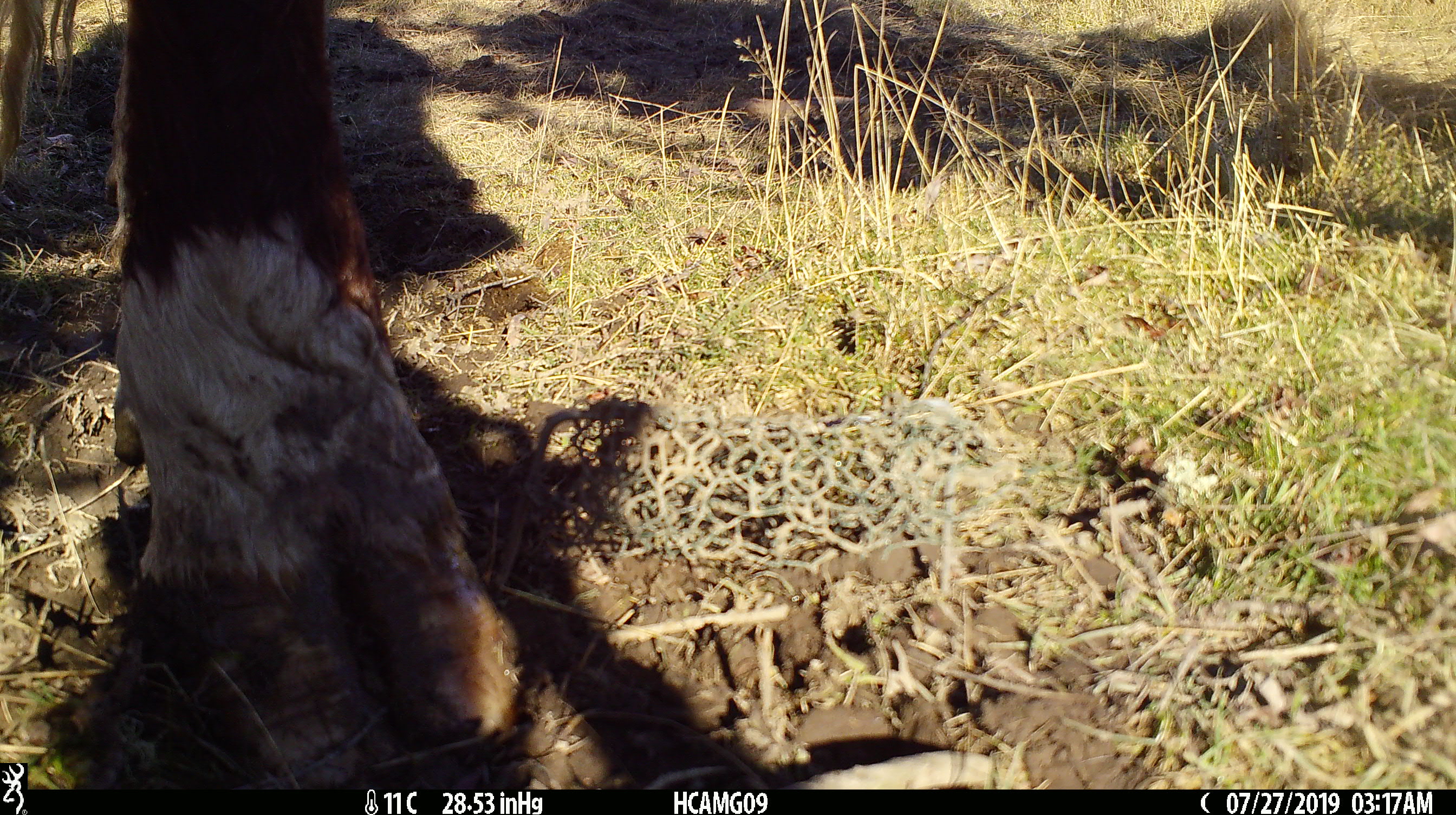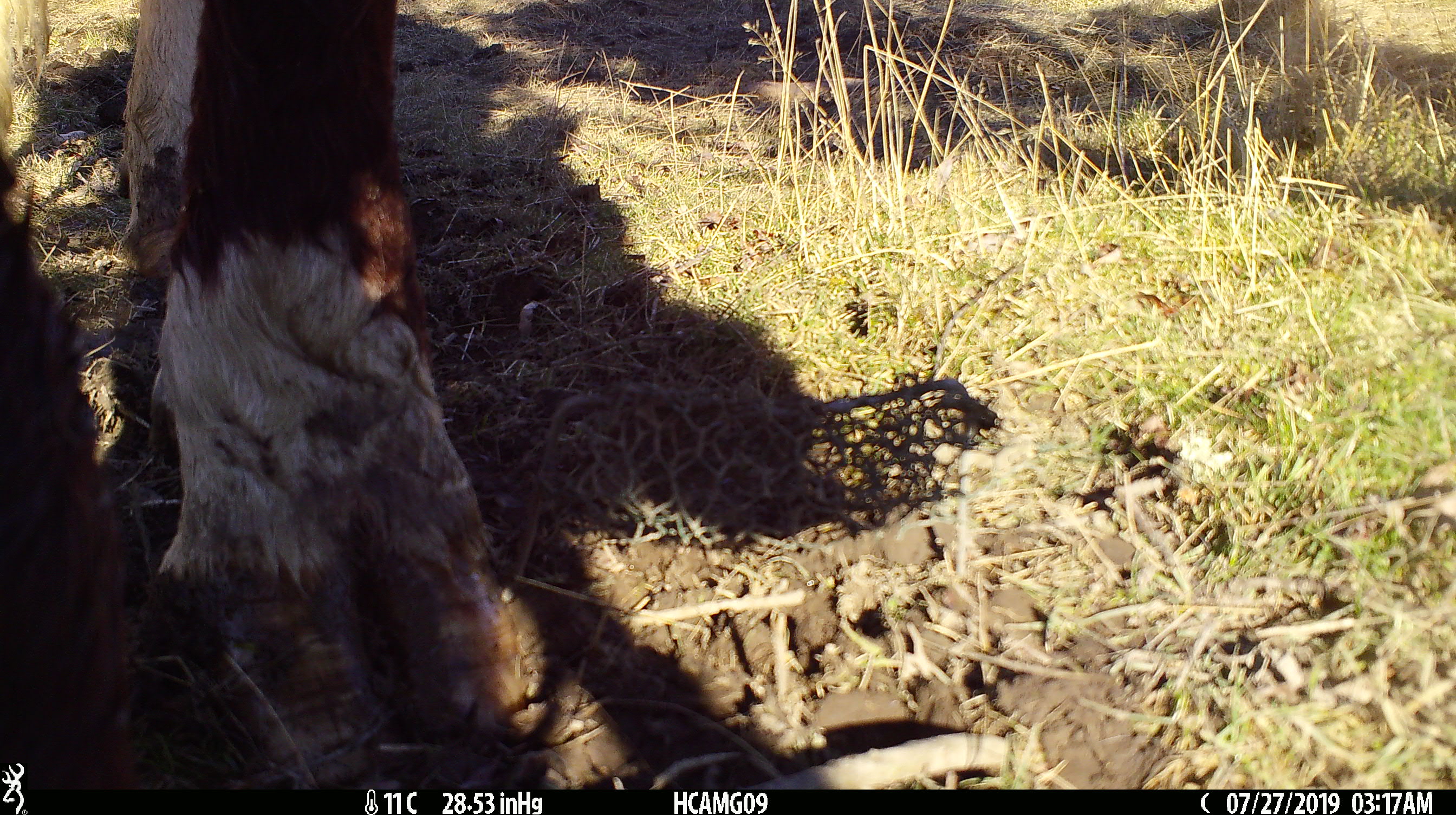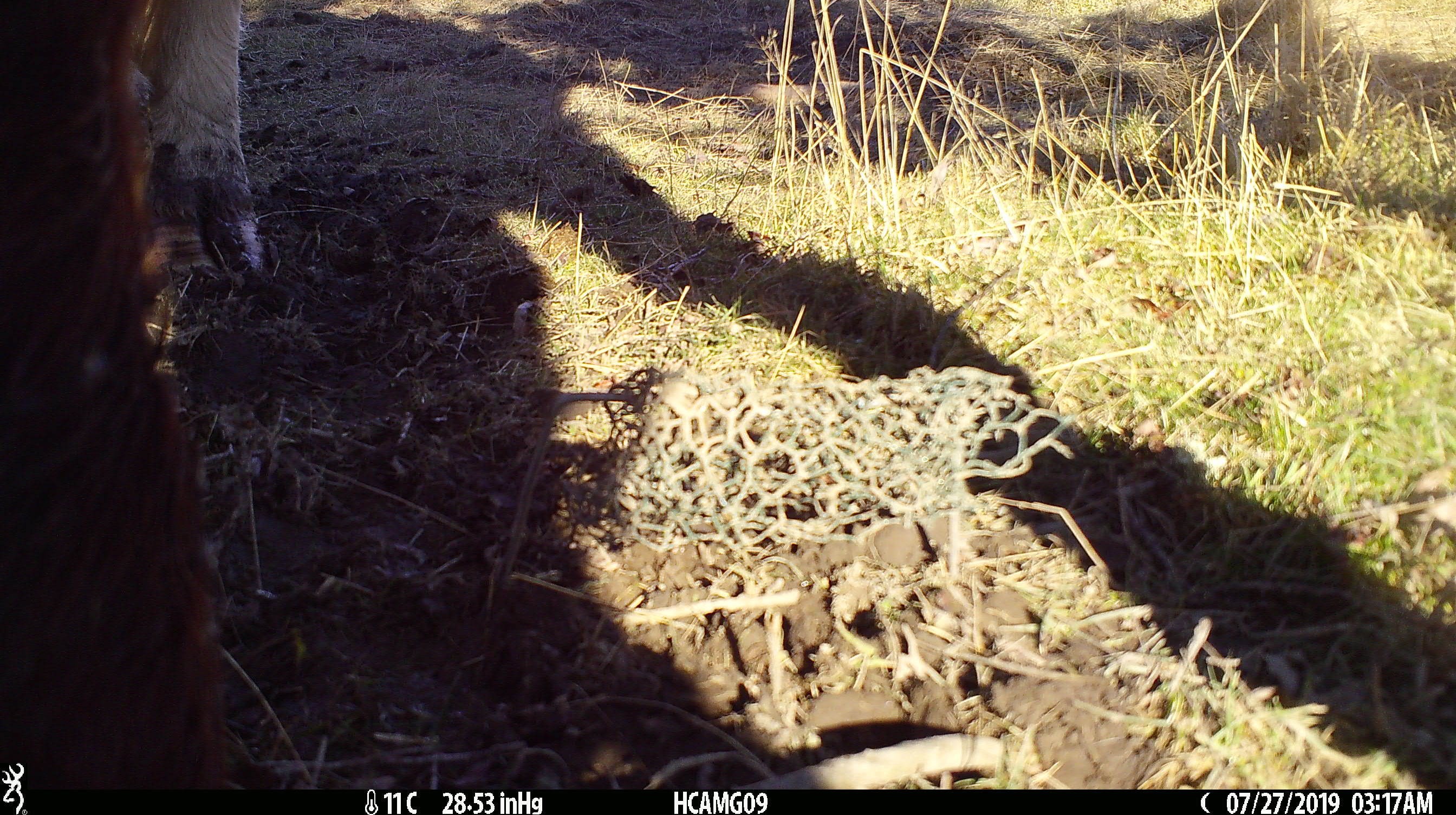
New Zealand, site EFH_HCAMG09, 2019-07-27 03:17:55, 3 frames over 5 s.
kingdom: Animalia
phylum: Chordata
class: Mammalia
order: Artiodactyla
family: Bovidae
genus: Bos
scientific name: Bos taurus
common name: domestic cow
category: cow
Cow (domestic cow) (Bos taurus).